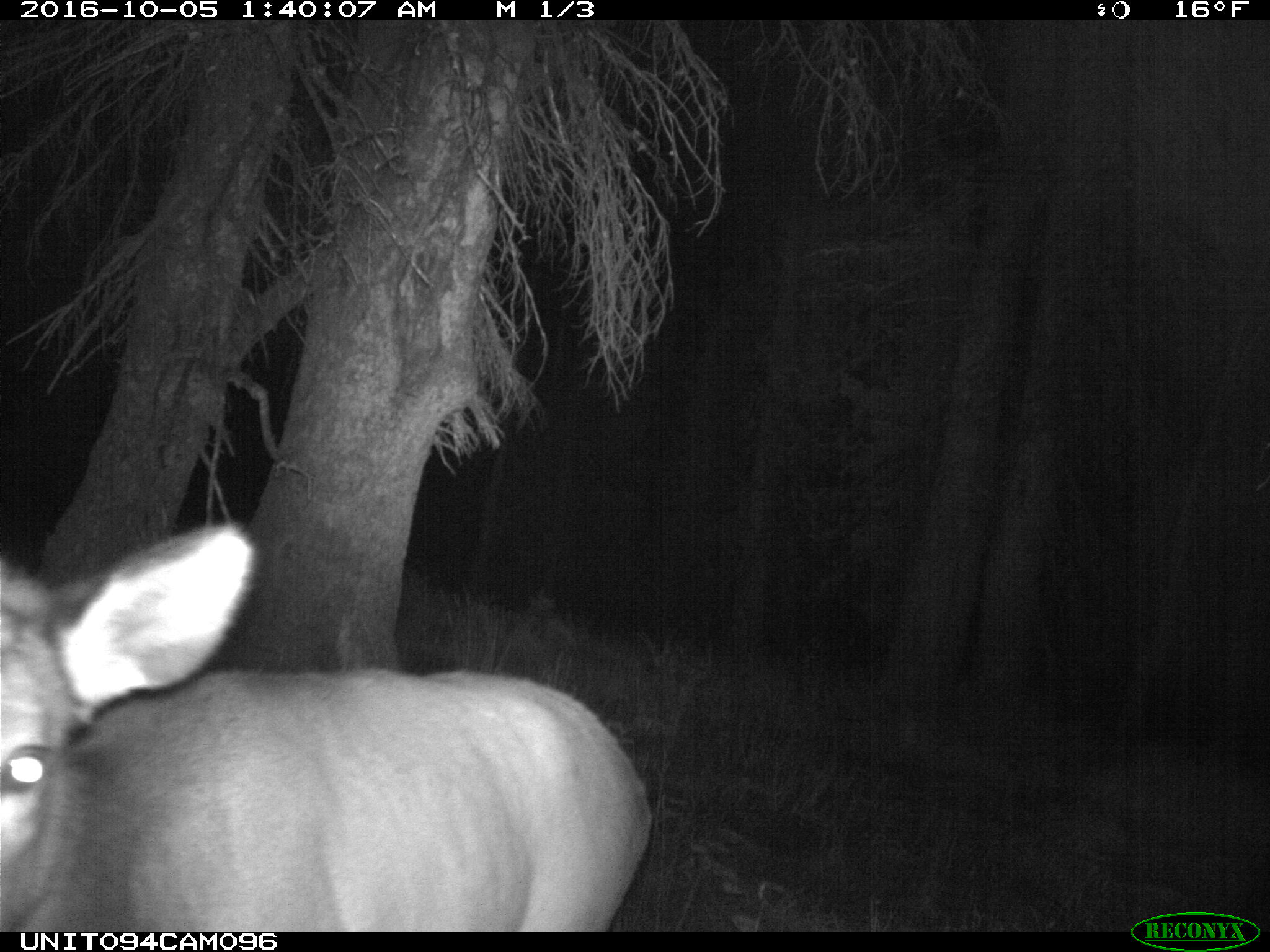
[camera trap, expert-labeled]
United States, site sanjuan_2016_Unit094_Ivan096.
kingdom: Animalia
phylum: Chordata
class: Mammalia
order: Artiodactyla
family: Cervidae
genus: Cervus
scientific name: Cervus elaphus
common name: red deer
Cervus elaphus (red deer).